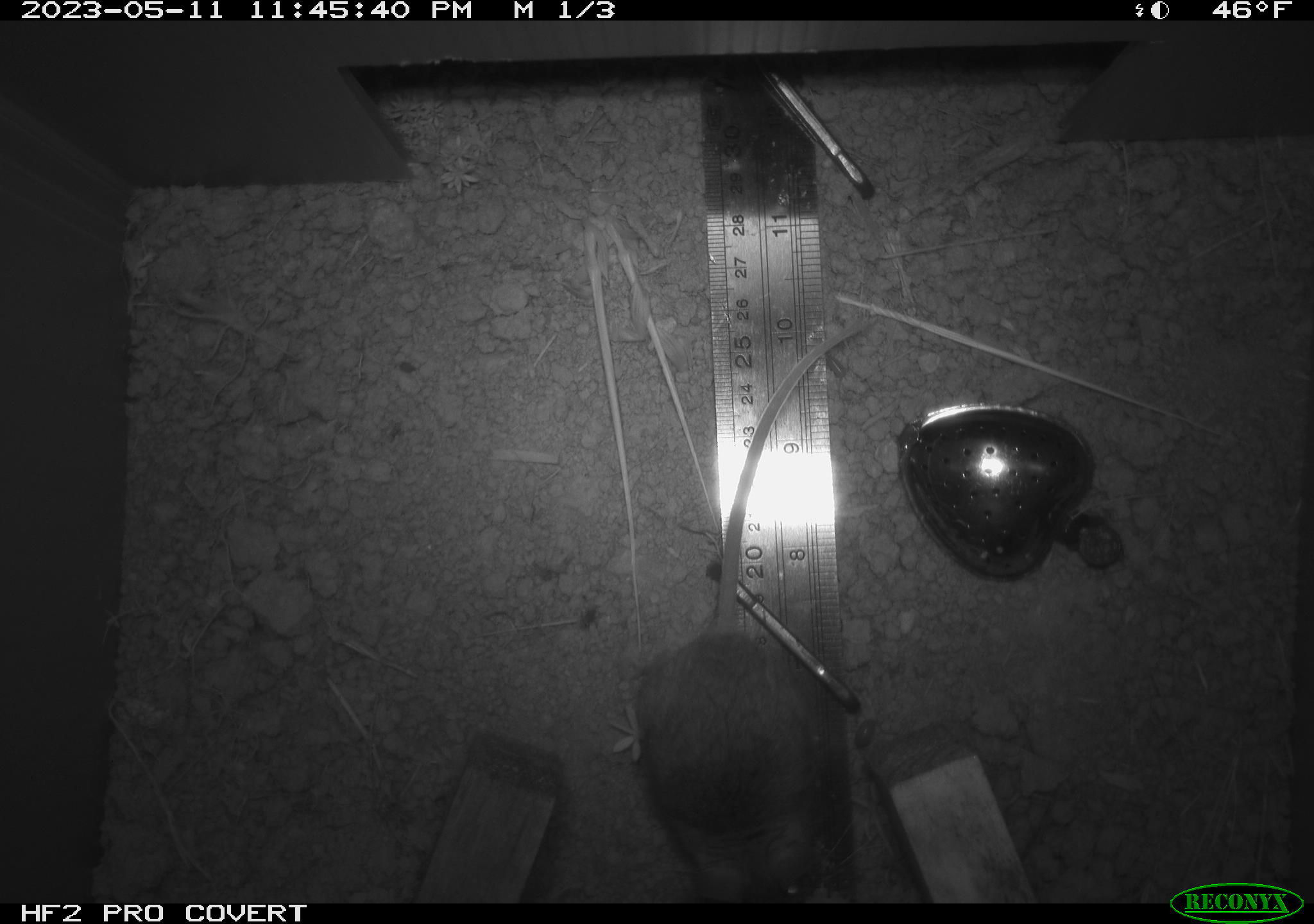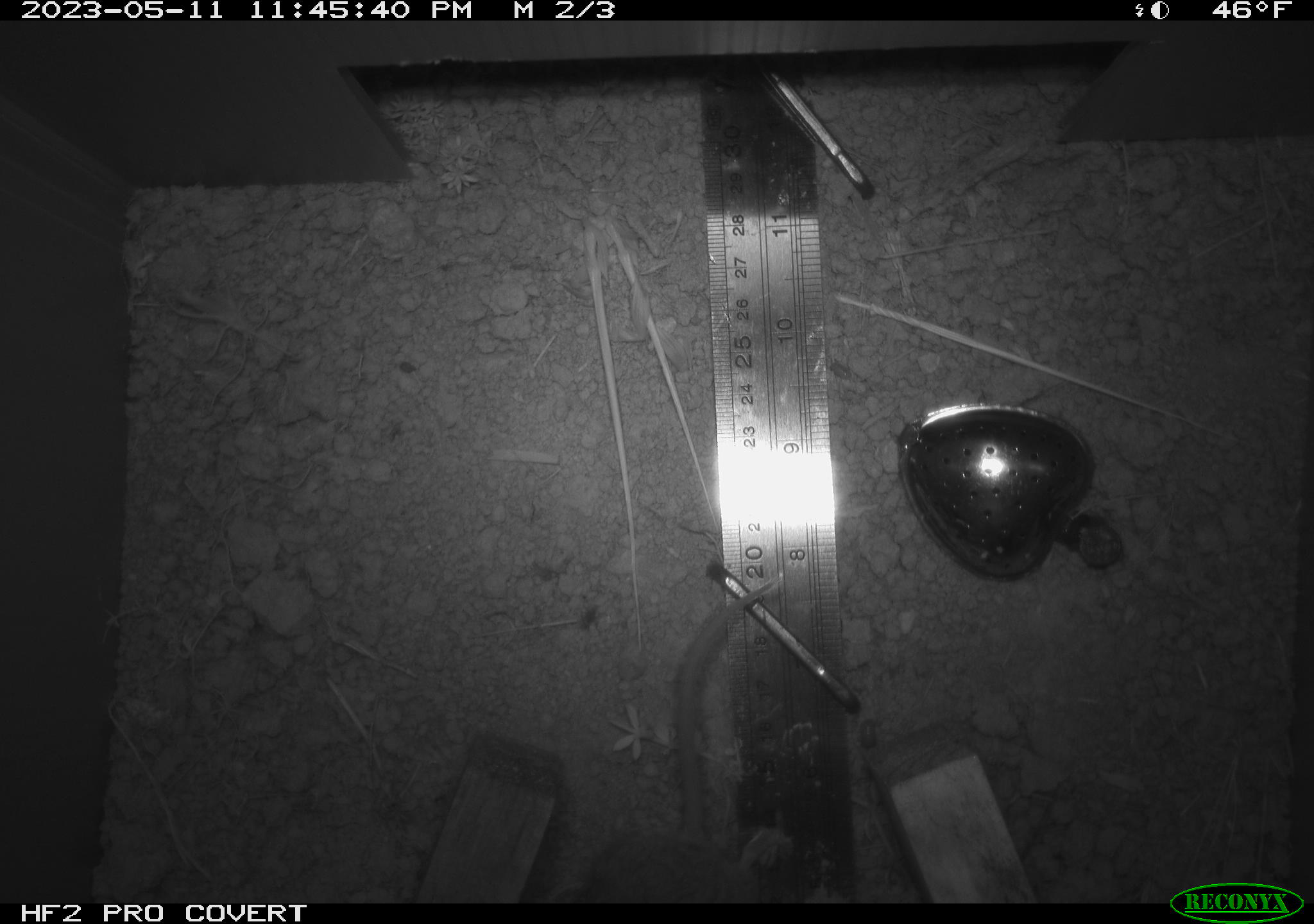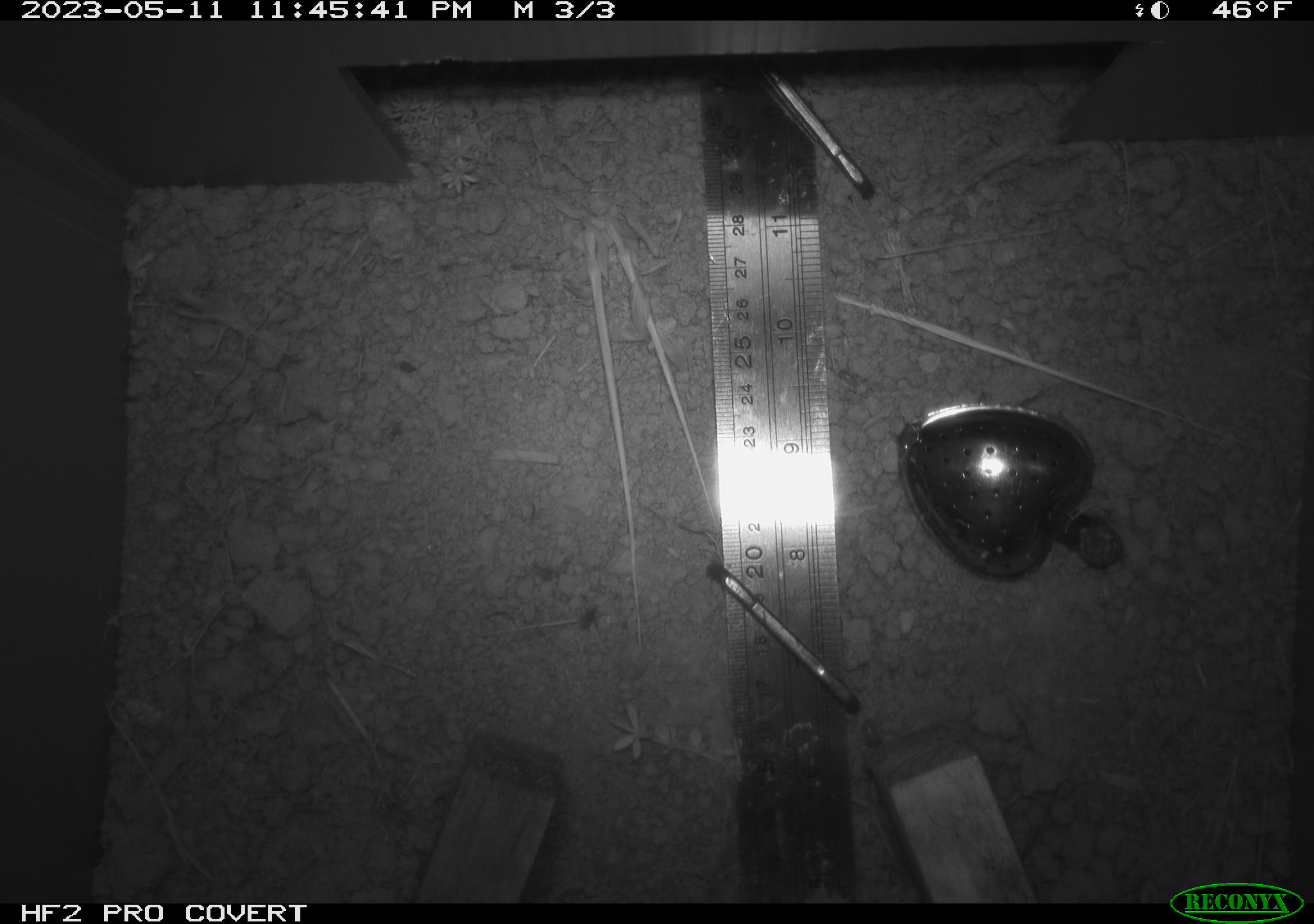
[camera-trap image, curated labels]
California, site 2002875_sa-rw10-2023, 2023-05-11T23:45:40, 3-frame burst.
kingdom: Animalia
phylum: Chordata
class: Mammalia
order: Rodentia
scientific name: Rodentia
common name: mouse species